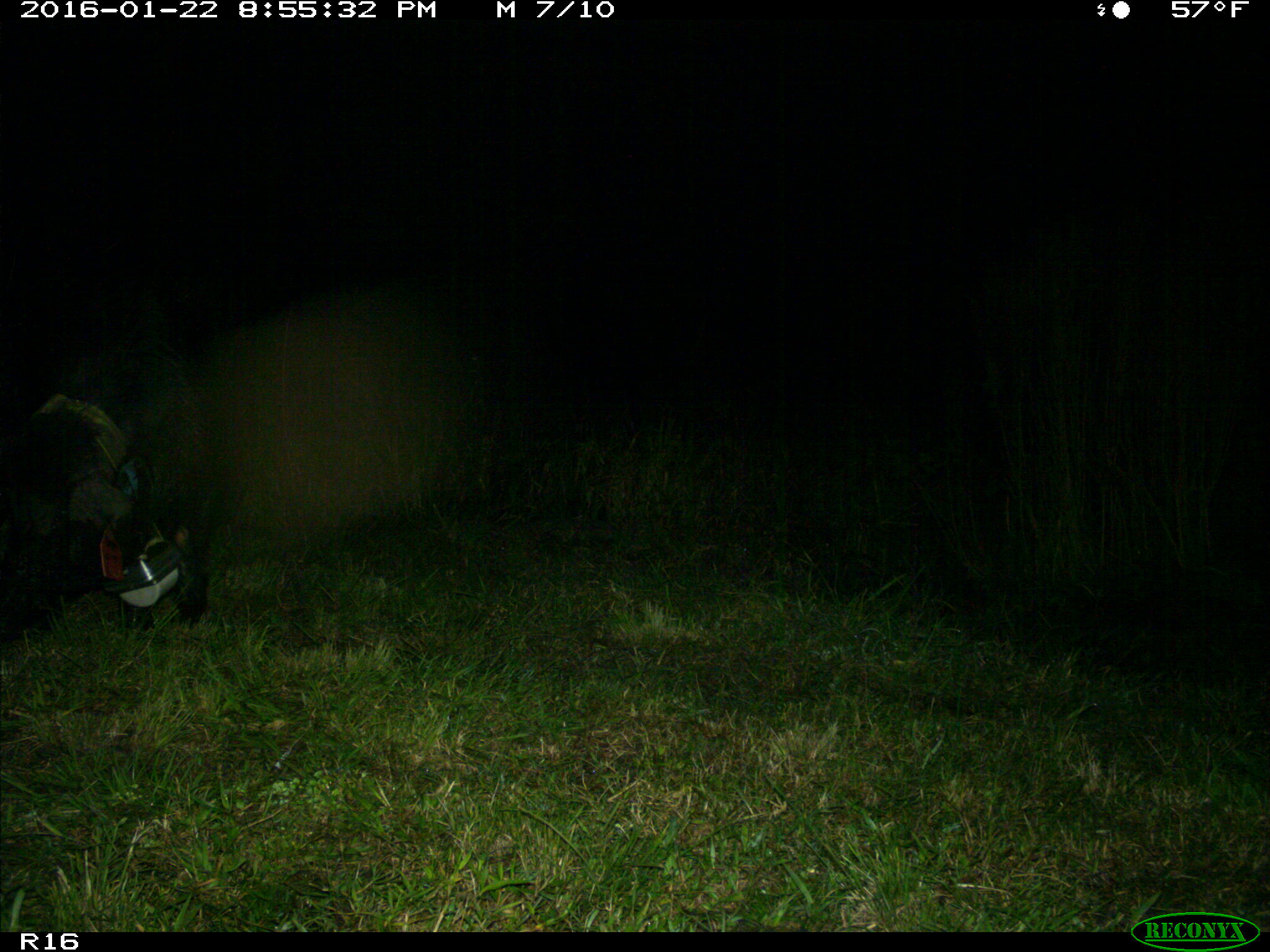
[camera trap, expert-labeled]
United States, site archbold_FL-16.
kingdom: Animalia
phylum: Chordata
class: Mammalia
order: Artiodactyla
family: Suidae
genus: Sus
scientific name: Sus scrofa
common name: wild boar